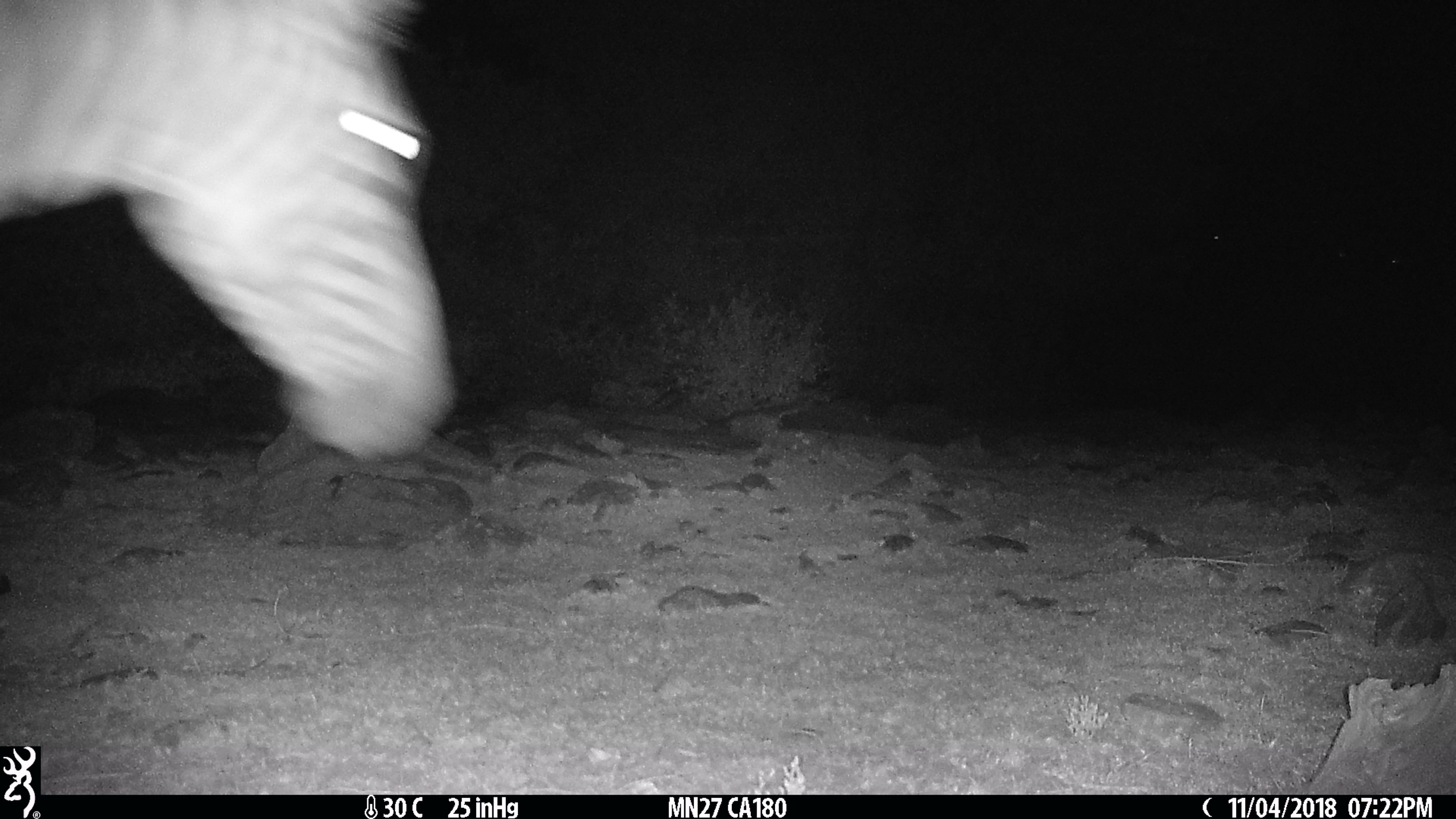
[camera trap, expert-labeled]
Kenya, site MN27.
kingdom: Animalia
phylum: Chordata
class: Mammalia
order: Perissodactyla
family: Equidae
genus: Equus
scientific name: Equus quagga burchellii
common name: burchell's zebra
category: zebra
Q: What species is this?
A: Zebra (burchell's zebra) (Equus quagga burchellii).